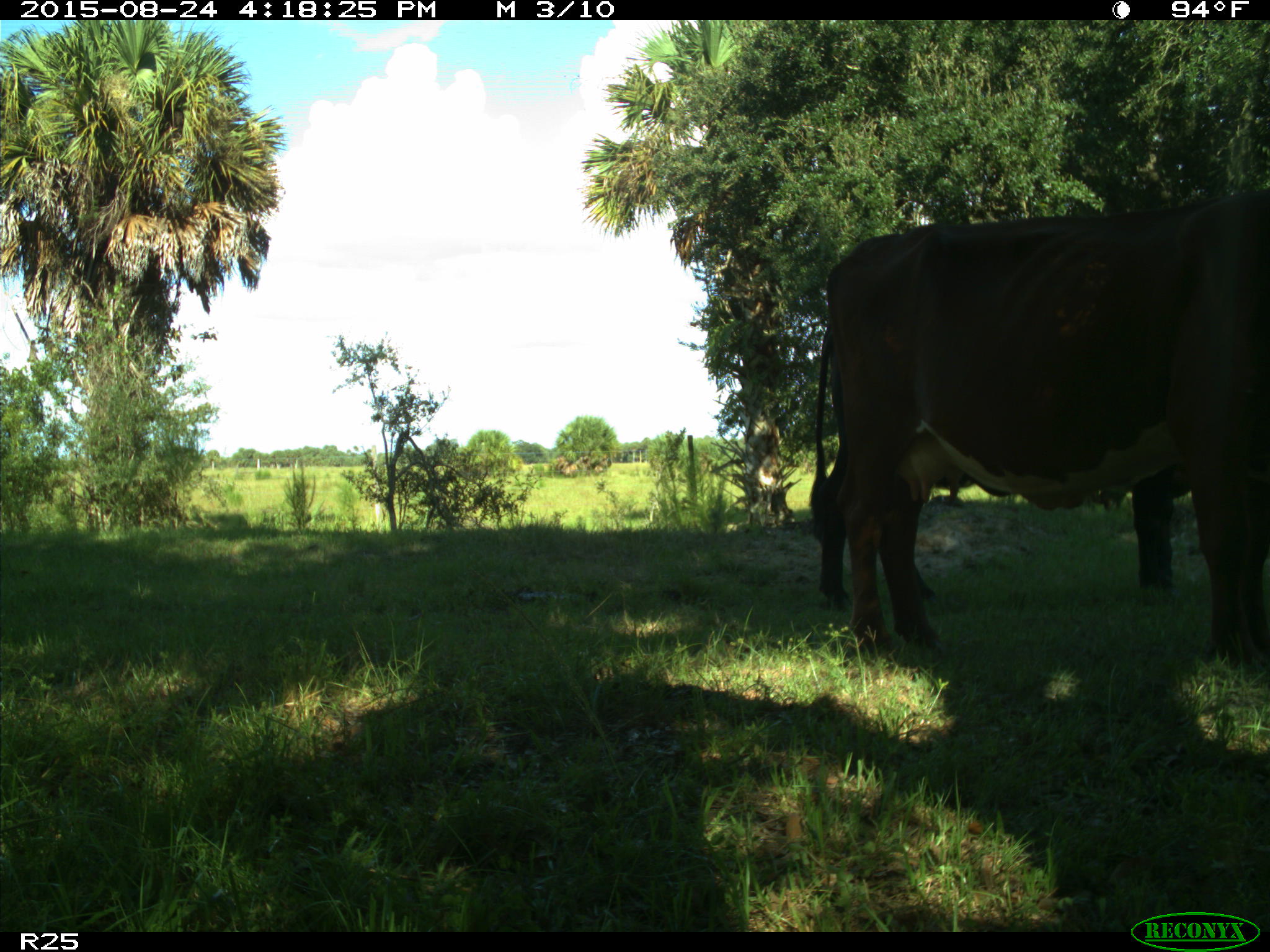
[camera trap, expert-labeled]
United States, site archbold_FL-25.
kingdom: Animalia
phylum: Chordata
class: Mammalia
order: Artiodactyla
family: Bovidae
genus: Bos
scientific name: Bos taurus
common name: domestic cow